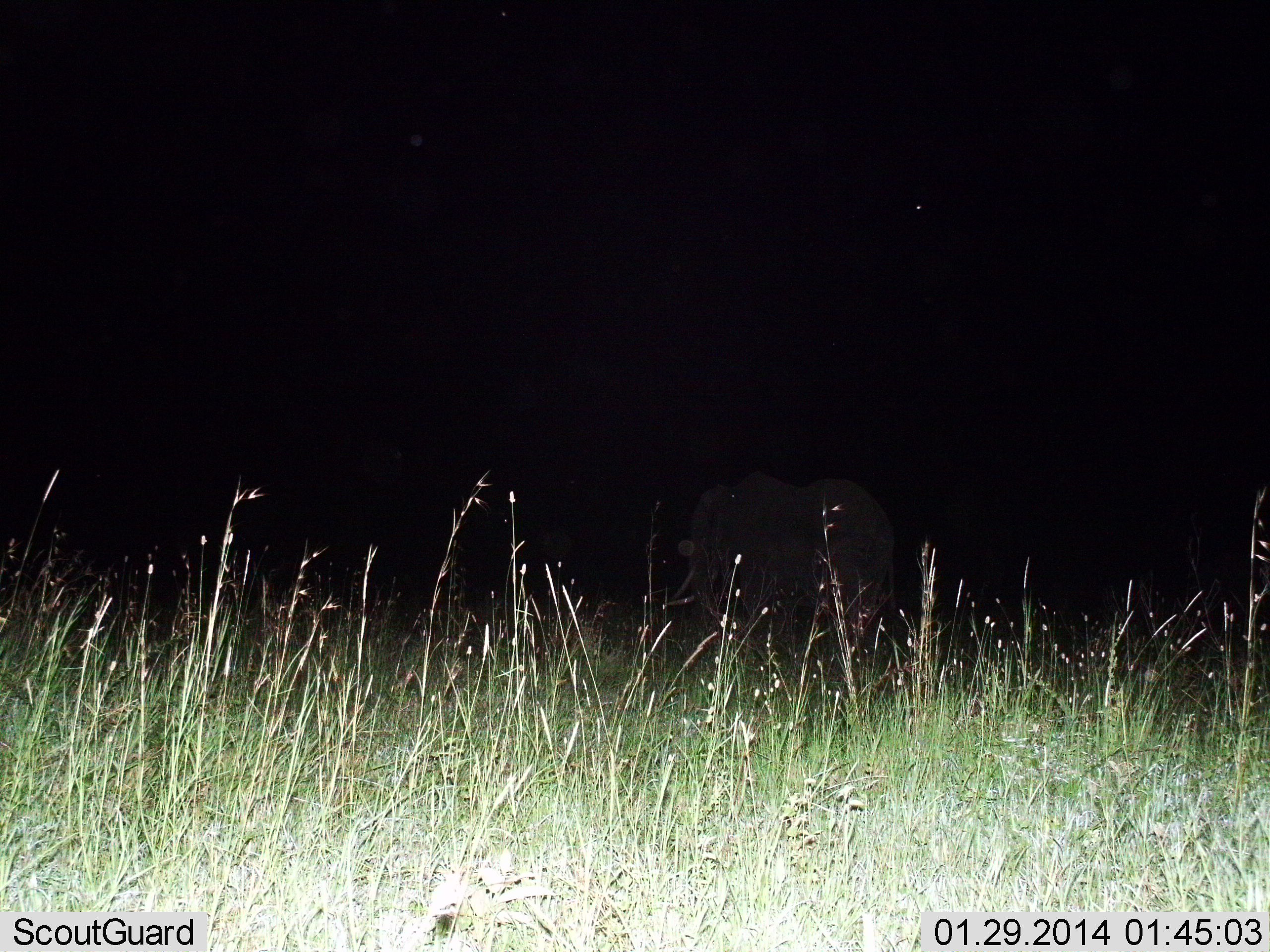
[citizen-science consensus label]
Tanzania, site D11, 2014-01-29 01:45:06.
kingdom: Animalia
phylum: Chordata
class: Mammalia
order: Proboscidea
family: Elephantidae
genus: Loxodonta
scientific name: Loxodonta africana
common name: african bush elephant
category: elephant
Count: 1.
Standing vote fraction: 50%.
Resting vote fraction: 0%.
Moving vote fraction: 60%.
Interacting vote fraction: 0%.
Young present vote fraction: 0%.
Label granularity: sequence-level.